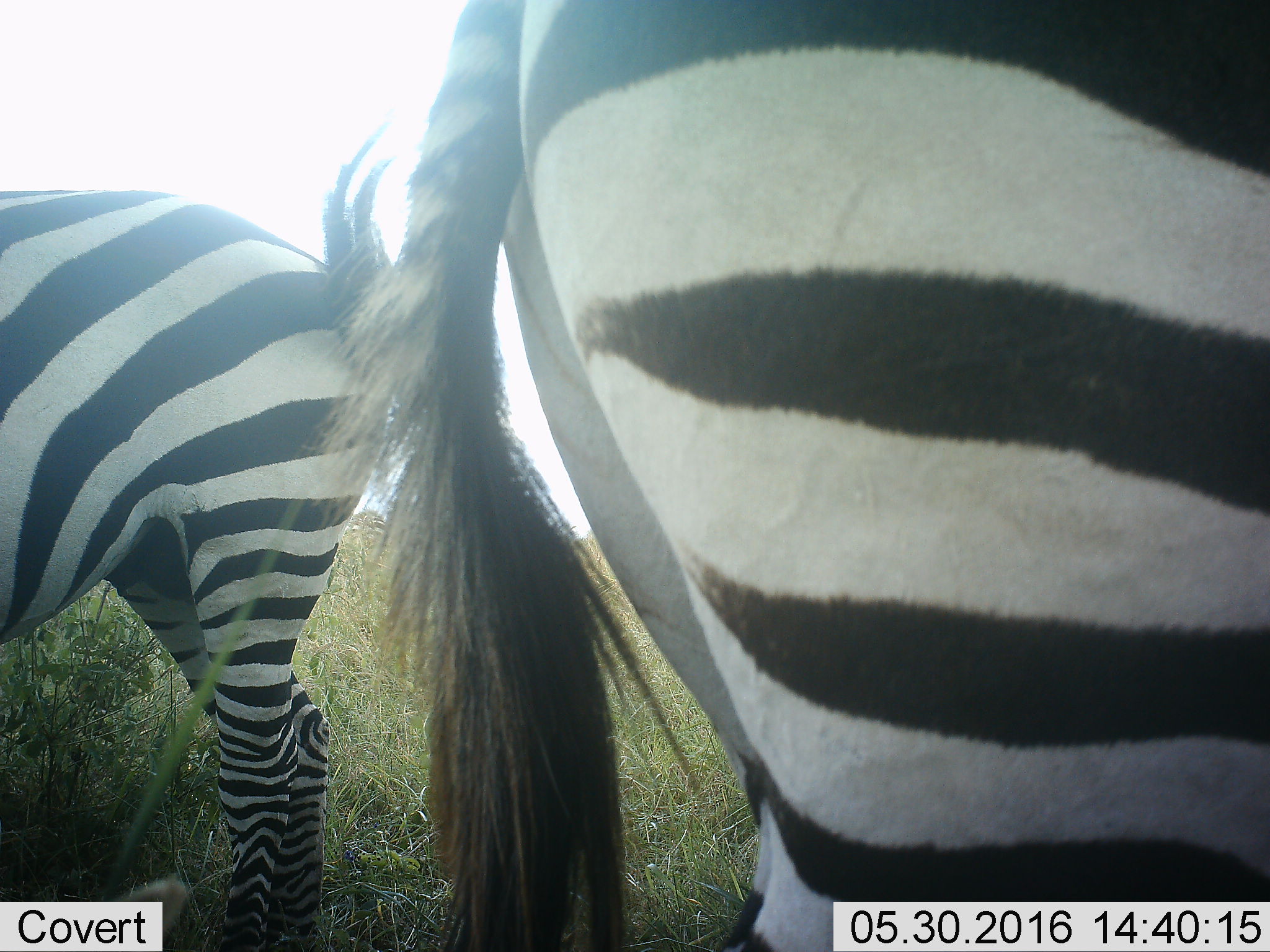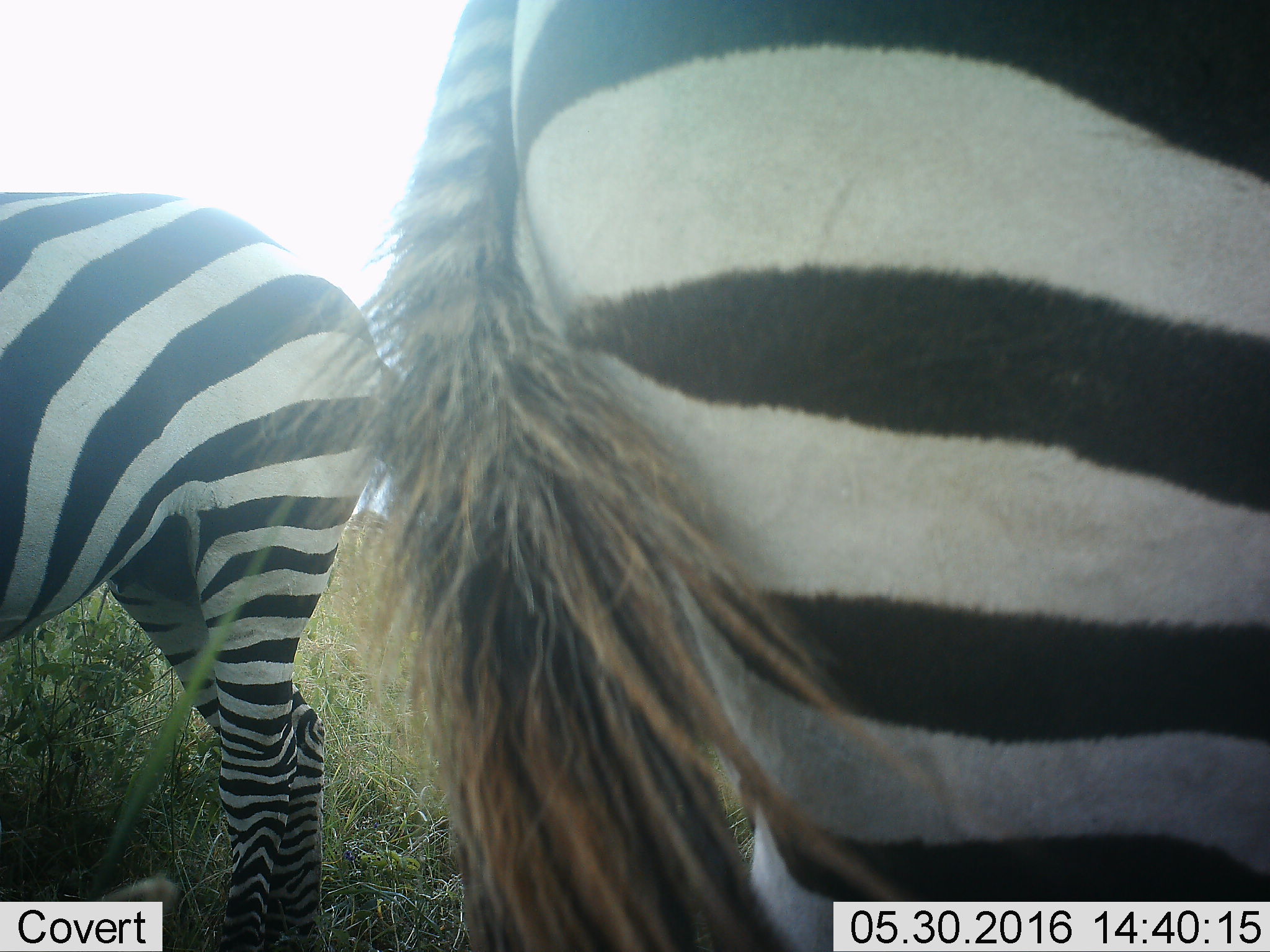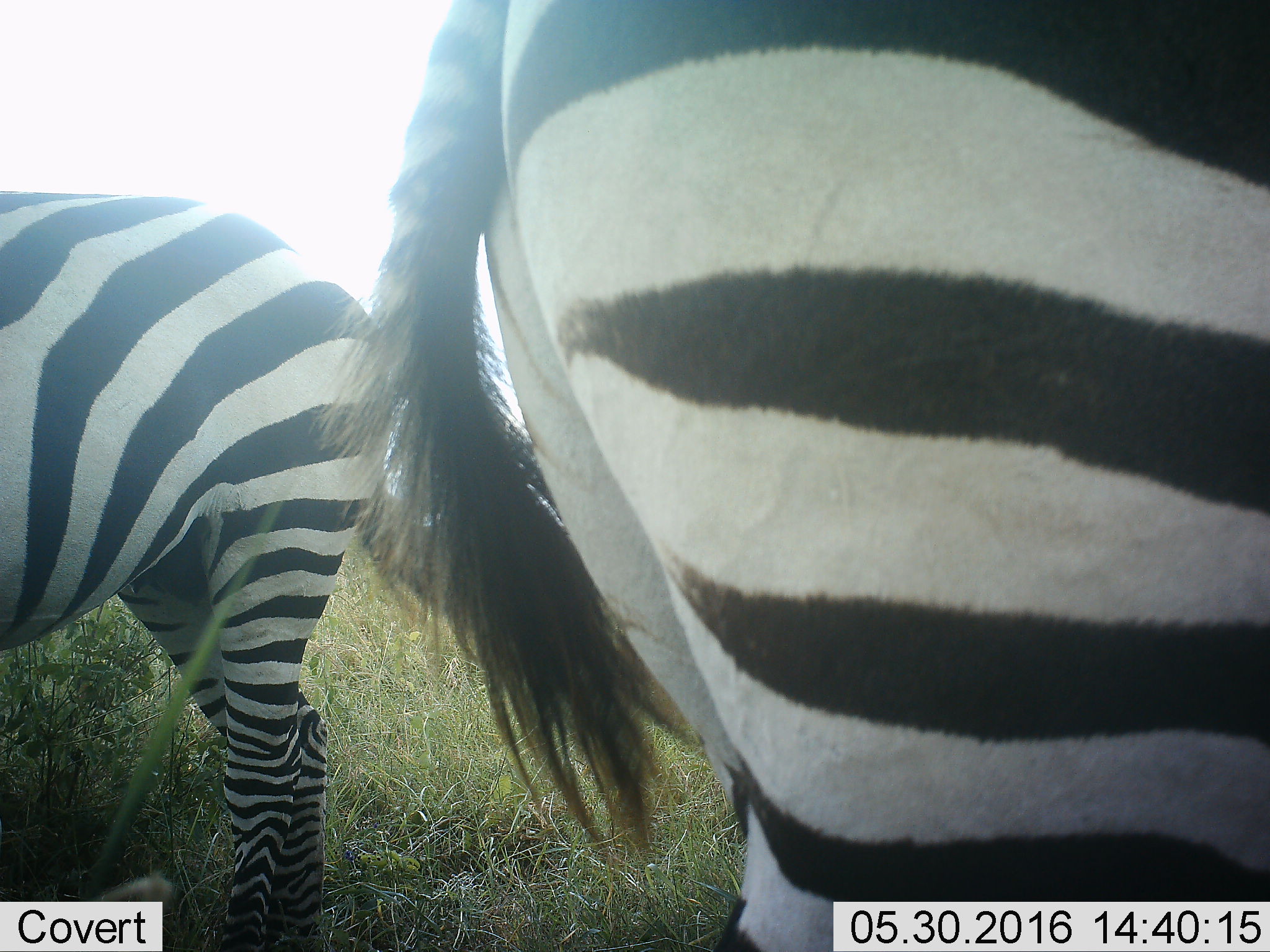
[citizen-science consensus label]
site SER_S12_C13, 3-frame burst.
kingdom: Animalia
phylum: Chordata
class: Mammalia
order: Perissodactyla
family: Equidae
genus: Equus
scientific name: Equus quagga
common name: plains zebra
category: zebraplains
Zebraplains (plains zebra) (Equus quagga), count 2. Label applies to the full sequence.